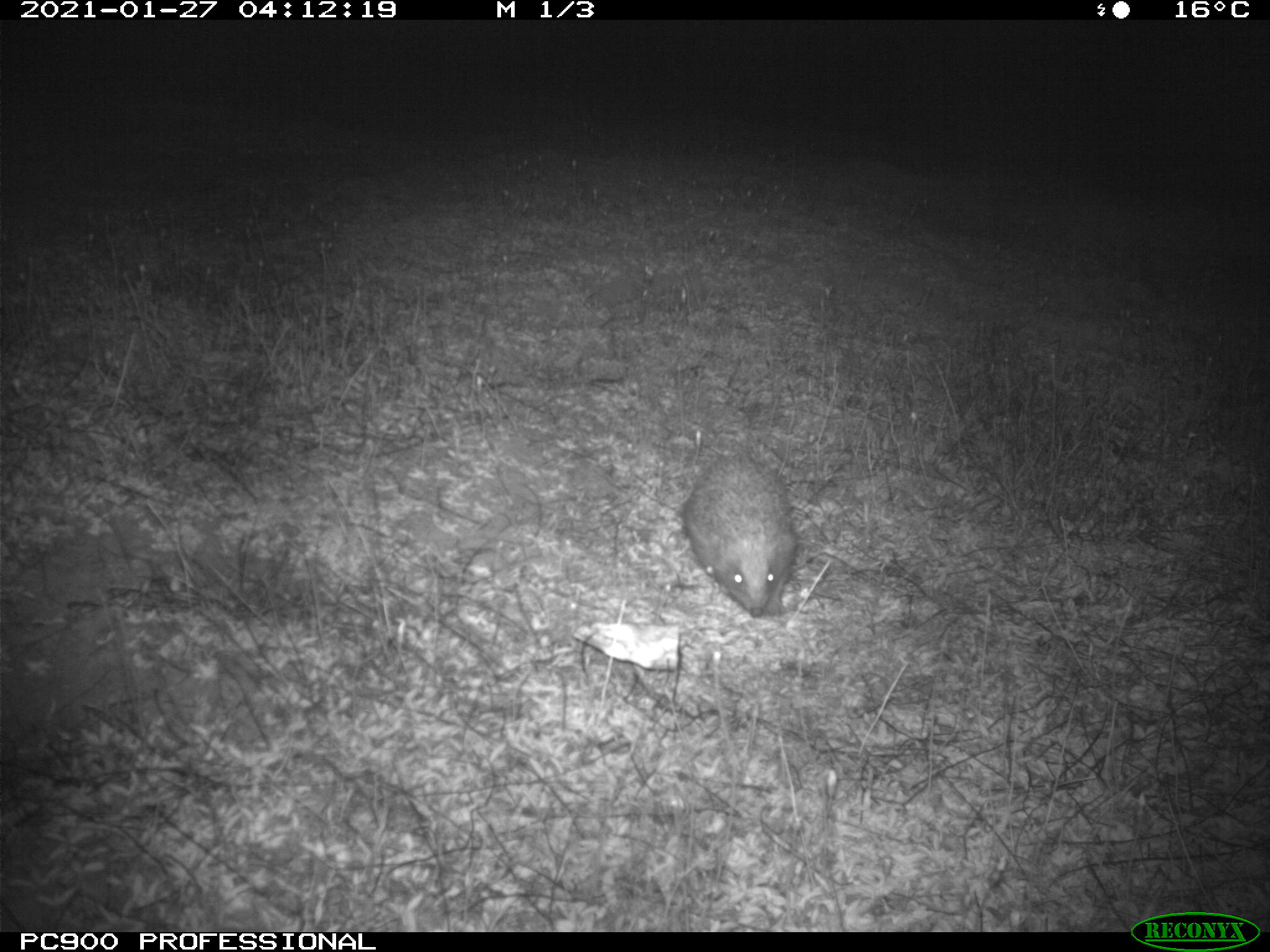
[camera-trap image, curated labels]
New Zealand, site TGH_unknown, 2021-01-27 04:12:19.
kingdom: Animalia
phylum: Chordata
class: Mammalia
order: Eulipotyphla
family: Erinaceidae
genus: Erinaceus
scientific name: Erinaceus europaeus europaeus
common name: european hedgehog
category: hedgehog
Hedgehog (european hedgehog) (Erinaceus europaeus europaeus).